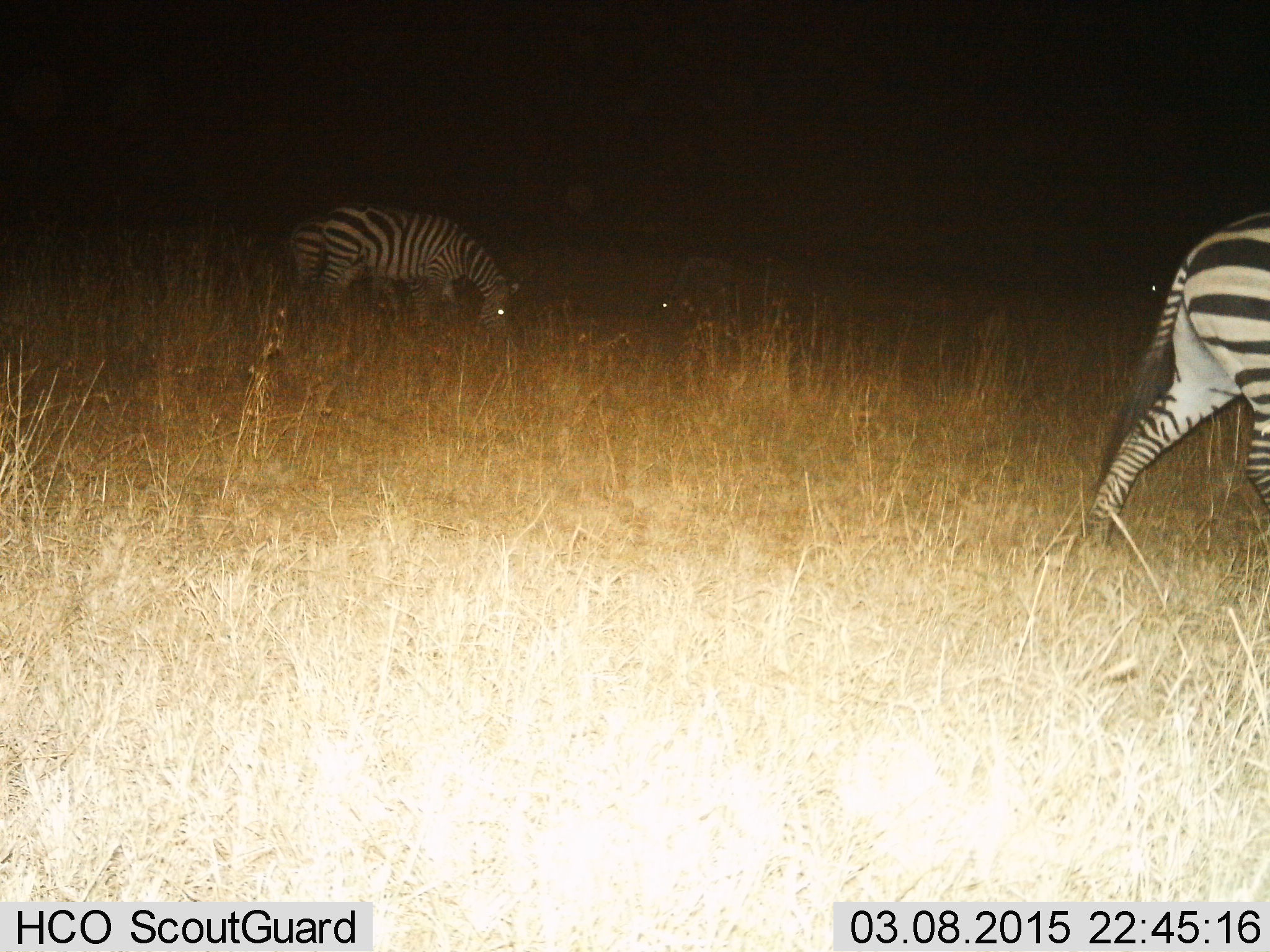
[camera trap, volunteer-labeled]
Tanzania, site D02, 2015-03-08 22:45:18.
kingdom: Animalia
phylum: Chordata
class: Mammalia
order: Perissodactyla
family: Equidae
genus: Equus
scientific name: Equus quagga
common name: plains zebra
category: zebra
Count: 3.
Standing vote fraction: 20%.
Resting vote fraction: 0%.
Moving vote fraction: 60%.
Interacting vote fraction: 0%.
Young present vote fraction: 0%.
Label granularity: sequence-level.